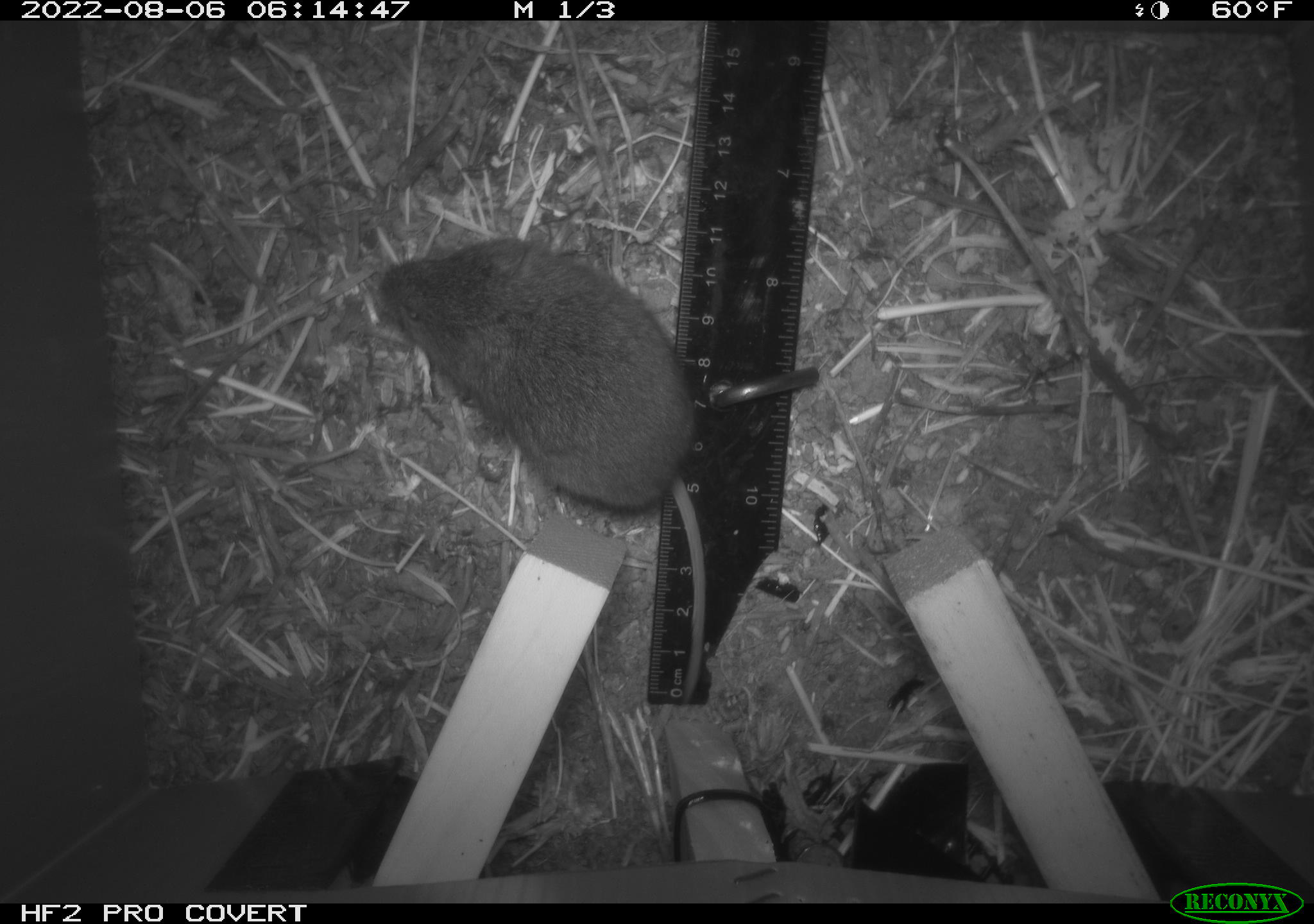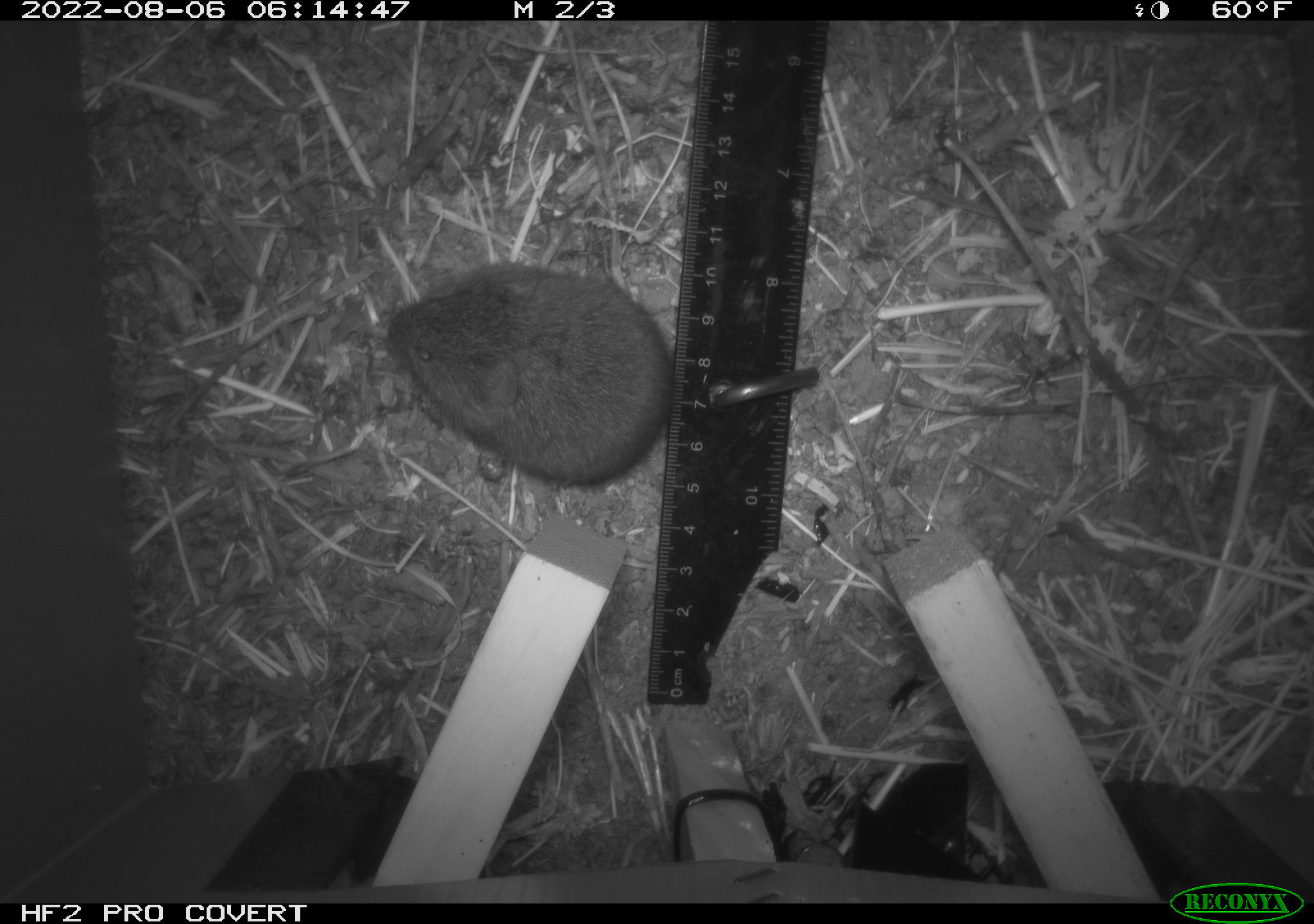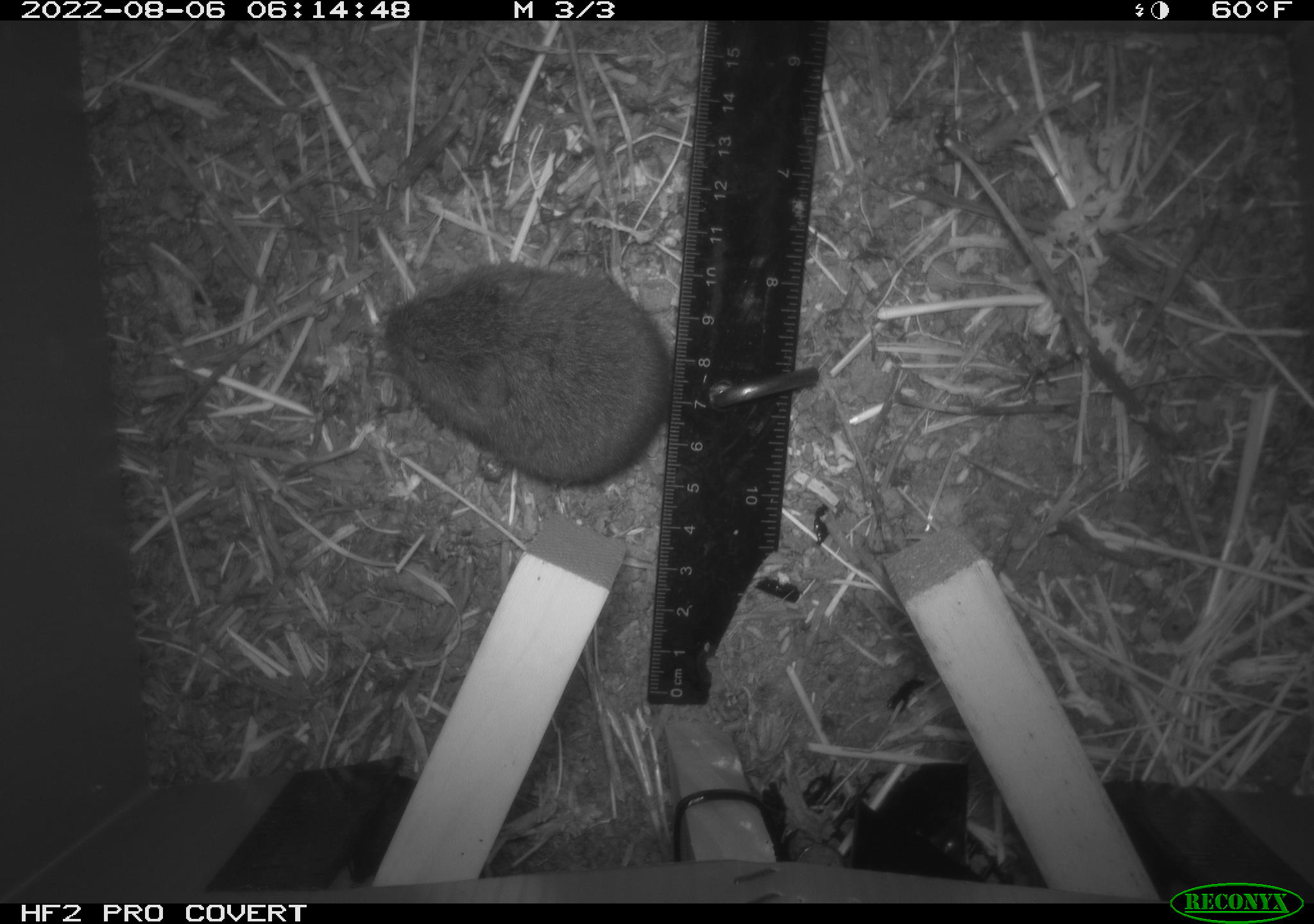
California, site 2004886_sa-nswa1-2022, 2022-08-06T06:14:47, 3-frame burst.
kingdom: Animalia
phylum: Chordata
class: Mammalia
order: Rodentia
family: Cricetidae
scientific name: Cricetidae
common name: hamsters, voles, lemmings, and allies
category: cricetidae family